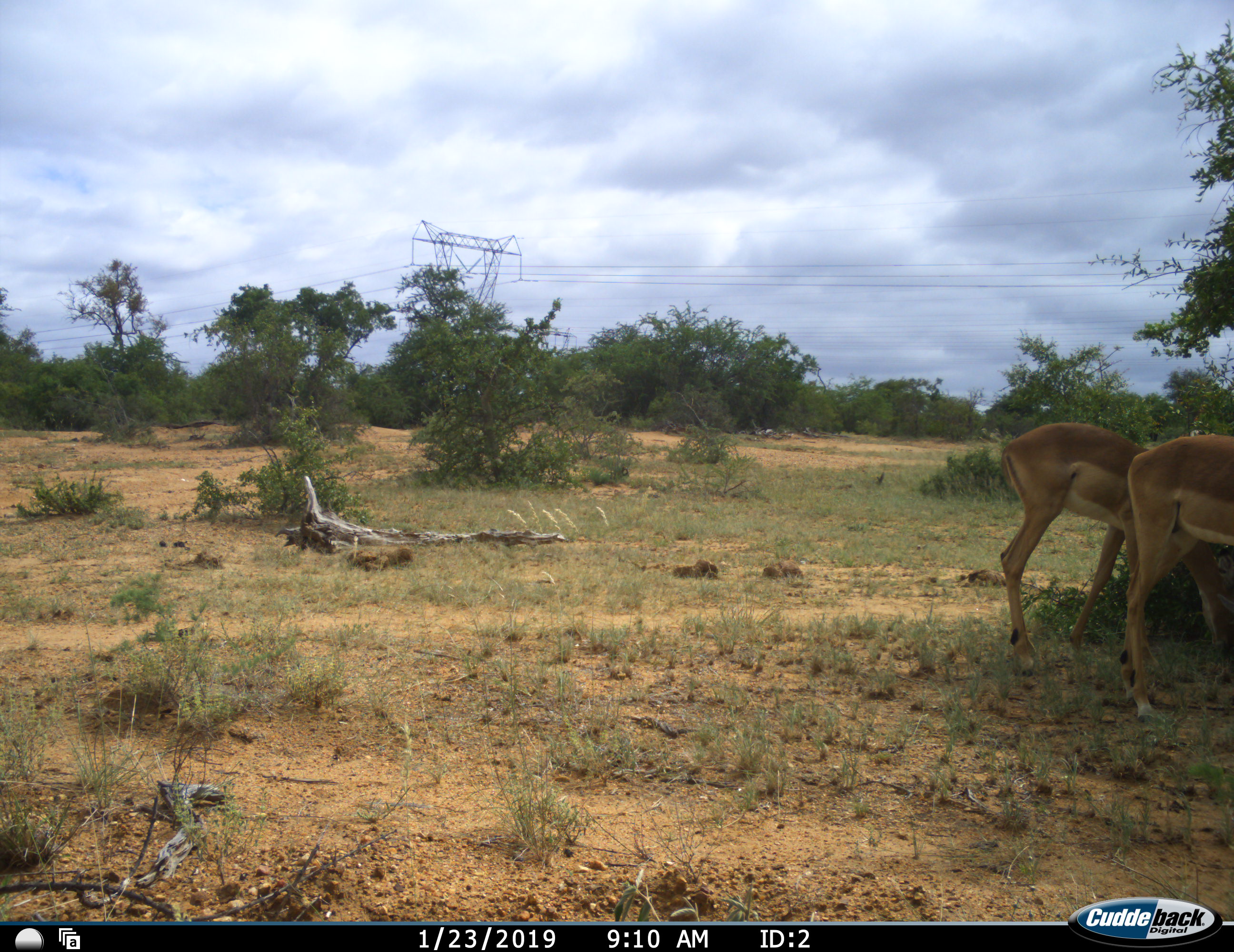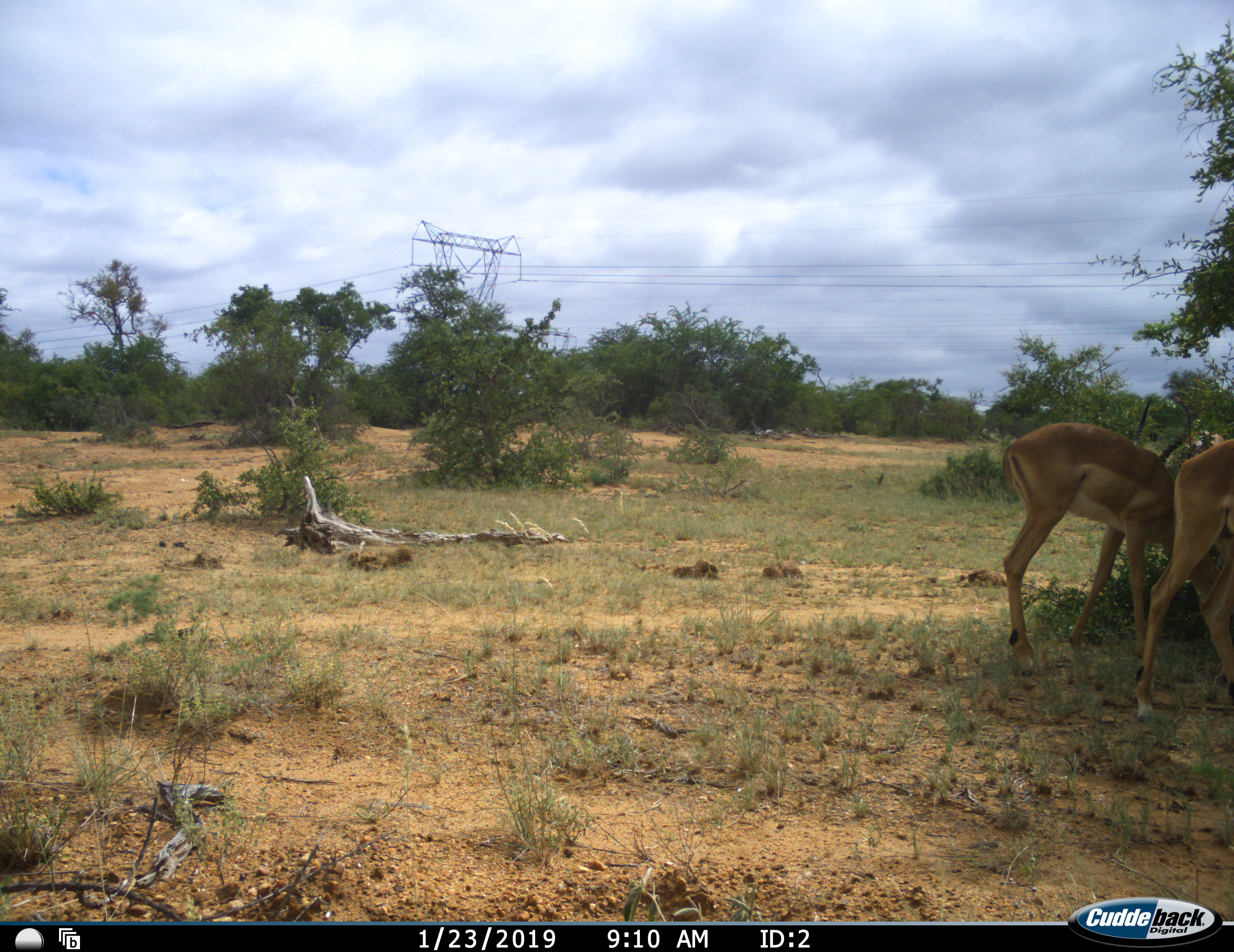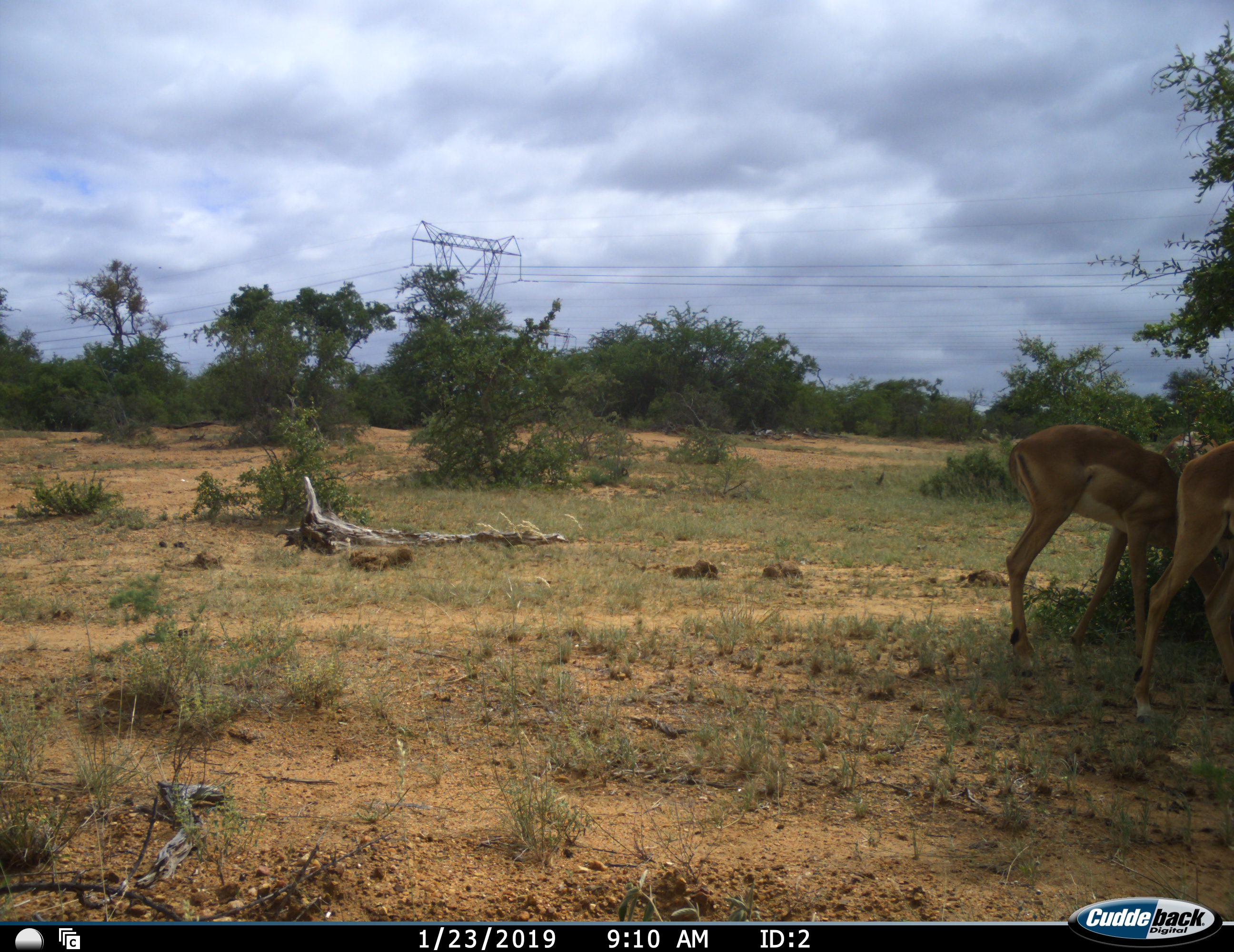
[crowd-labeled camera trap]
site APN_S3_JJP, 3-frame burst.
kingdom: Animalia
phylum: Chordata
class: Mammalia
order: Artiodactyla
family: Bovidae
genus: Aepyceros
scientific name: Aepyceros melampus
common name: impala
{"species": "impala (Aepyceros melampus)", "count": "2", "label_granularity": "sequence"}